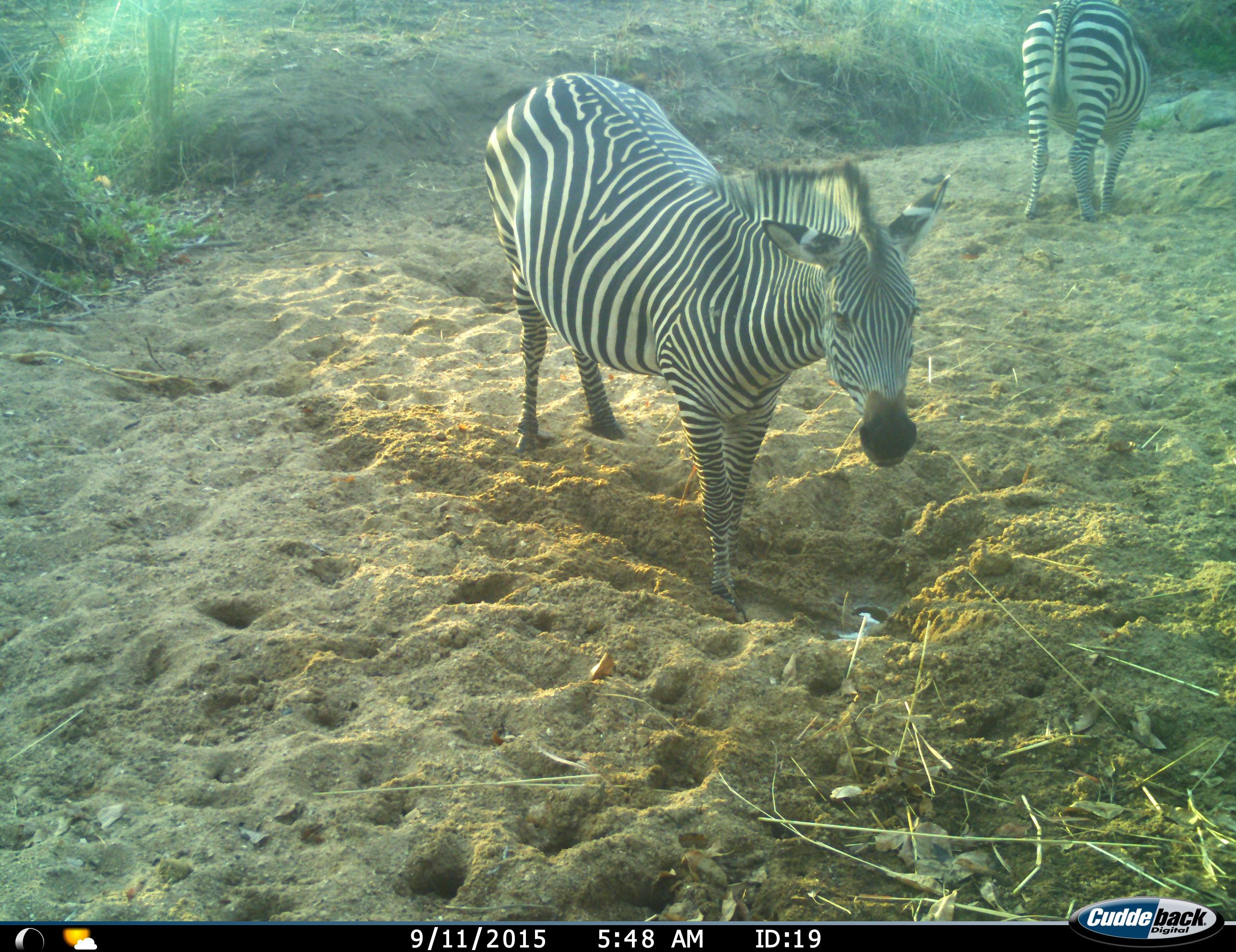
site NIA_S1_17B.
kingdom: Animalia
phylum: Chordata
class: Mammalia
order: Perissodactyla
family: Equidae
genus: Equus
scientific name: Equus quagga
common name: plains zebra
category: zebraplains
Zebraplains (plains zebra) (Equus quagga), count 2. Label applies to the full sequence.